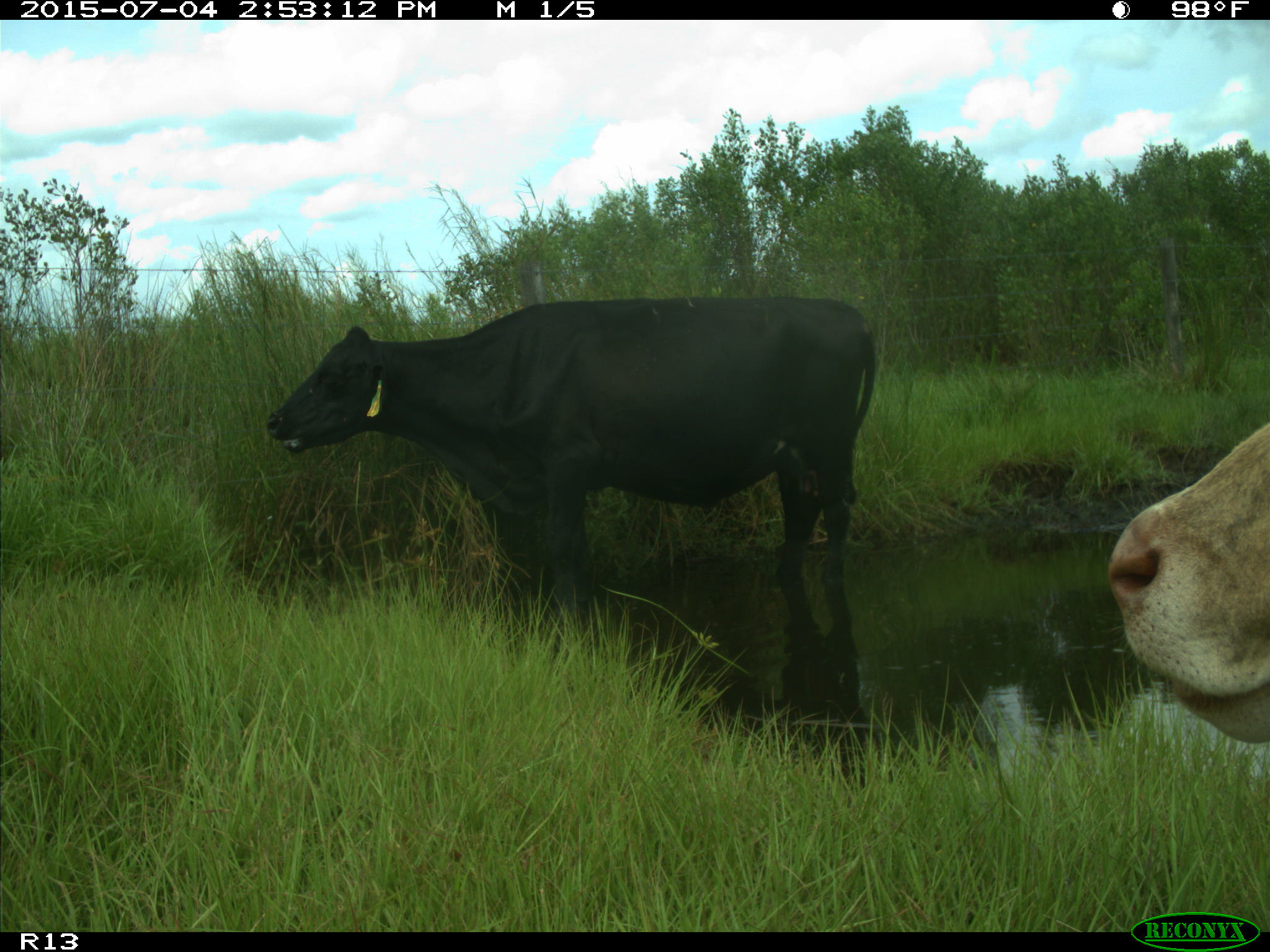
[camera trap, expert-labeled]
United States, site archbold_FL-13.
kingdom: Animalia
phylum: Chordata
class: Mammalia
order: Artiodactyla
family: Bovidae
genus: Bos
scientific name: Bos taurus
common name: domestic cow